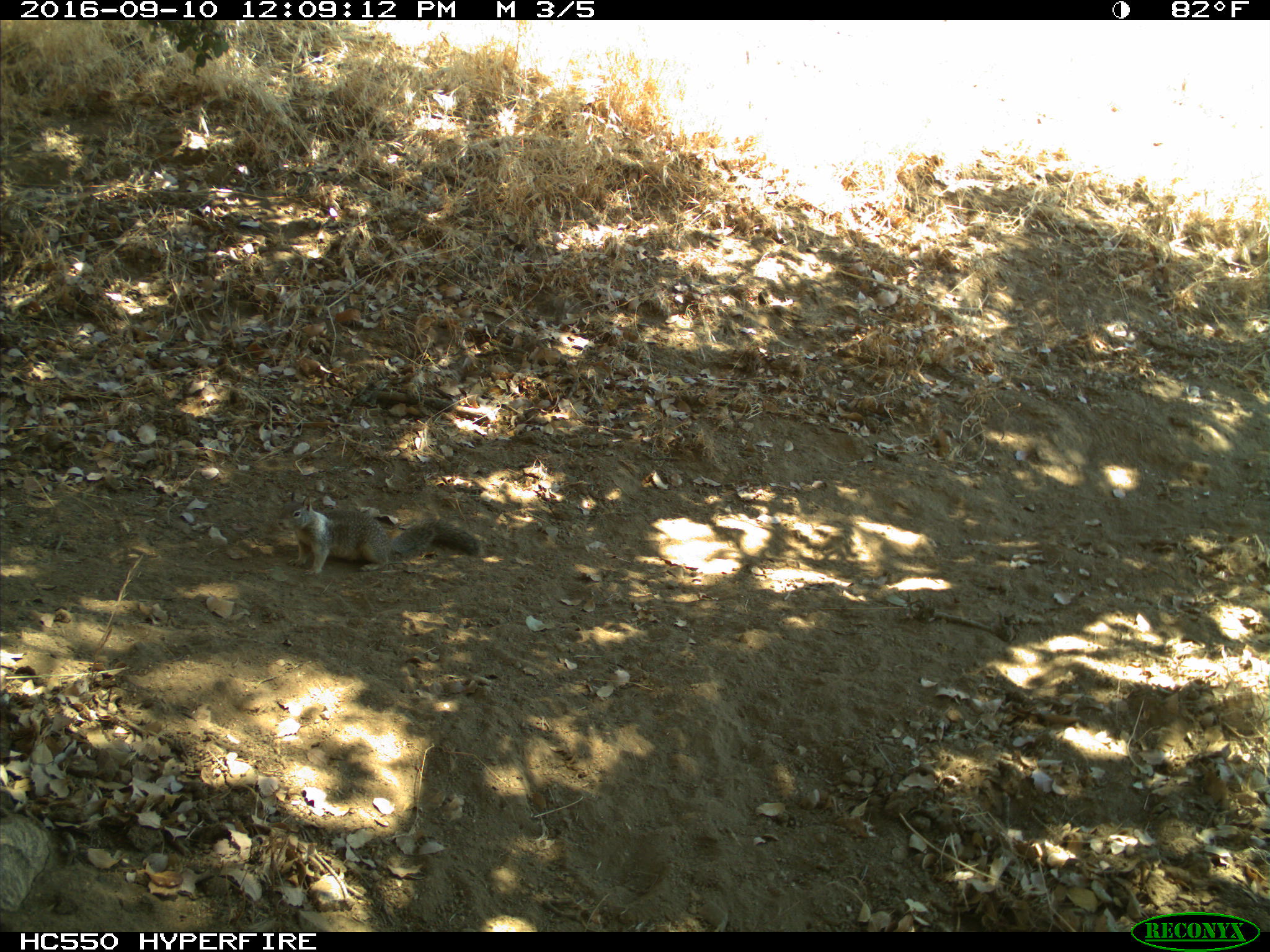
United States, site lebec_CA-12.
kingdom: Animalia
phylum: Chordata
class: Mammalia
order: Rodentia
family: Sciuridae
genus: Otospermophilus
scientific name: Otospermophilus beecheyi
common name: california ground squirrel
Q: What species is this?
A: Otospermophilus beecheyi (california ground squirrel).